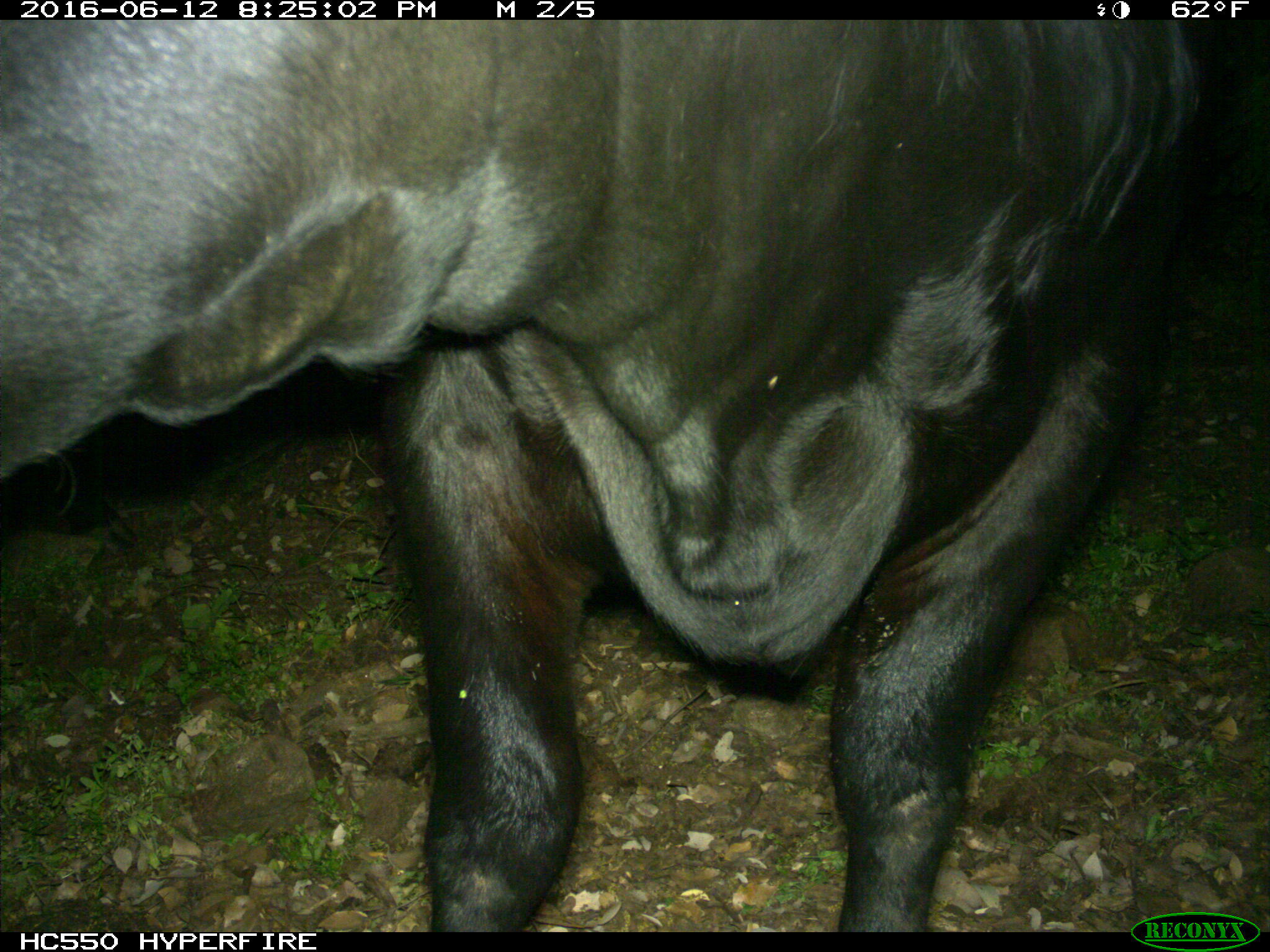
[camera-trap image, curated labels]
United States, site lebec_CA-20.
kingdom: Animalia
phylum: Chordata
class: Mammalia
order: Artiodactyla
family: Bovidae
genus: Bos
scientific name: Bos taurus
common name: domestic cow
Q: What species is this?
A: Bos taurus (domestic cow).